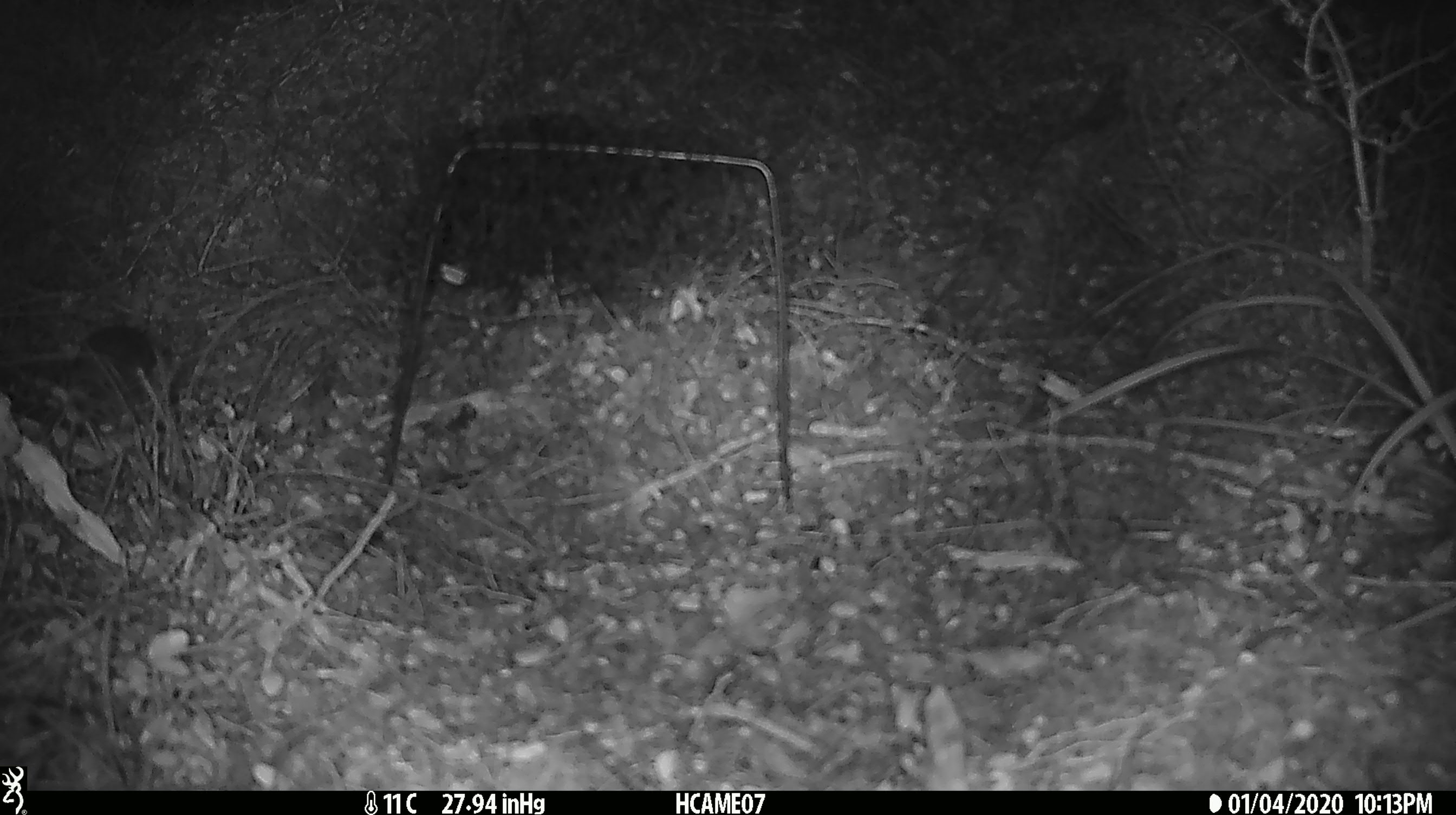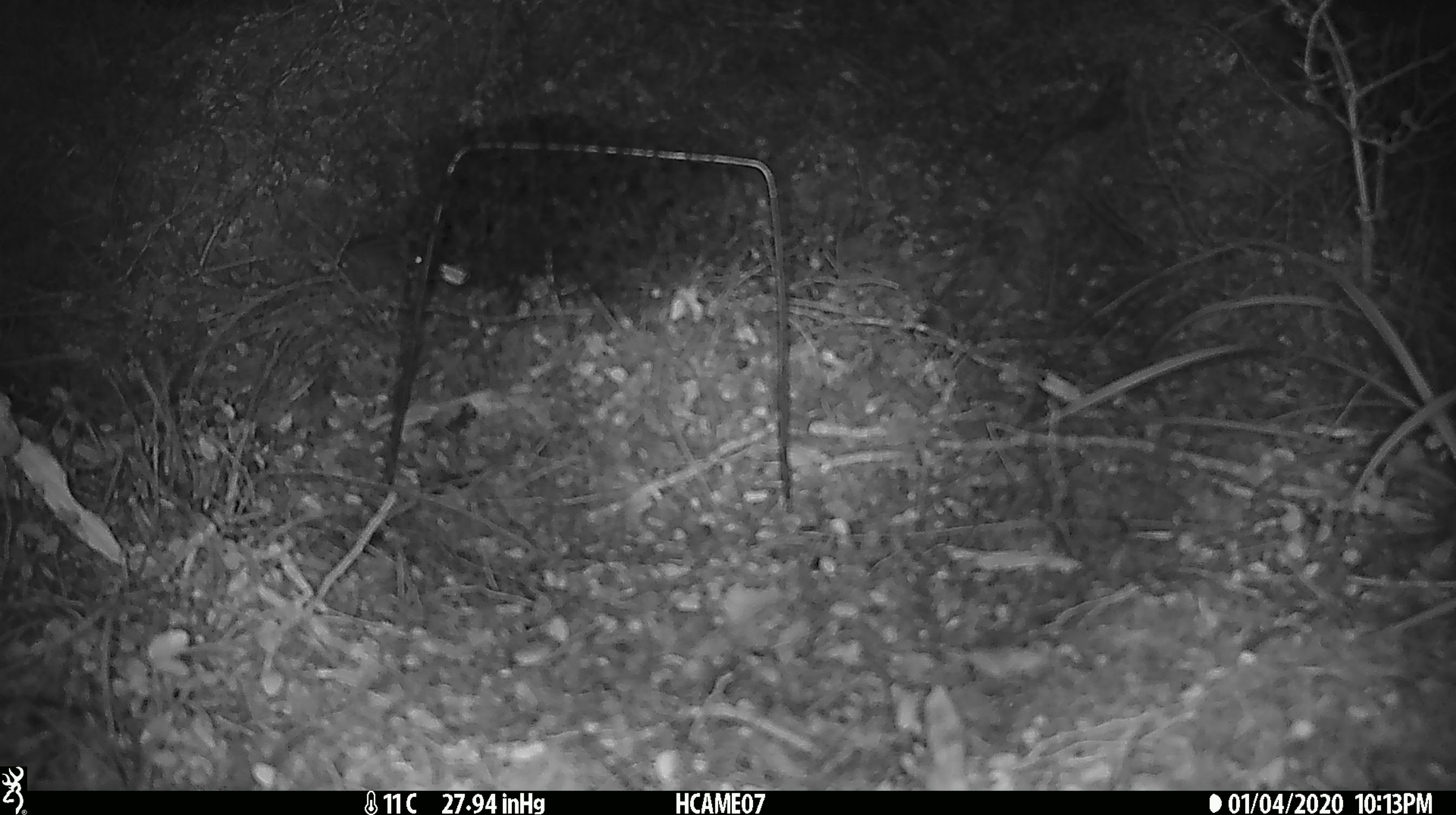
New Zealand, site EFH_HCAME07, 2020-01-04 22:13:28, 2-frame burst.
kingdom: Animalia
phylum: Chordata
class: Mammalia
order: Rodentia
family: Muridae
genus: Mus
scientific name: Mus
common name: mouse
Mouse (Mus).